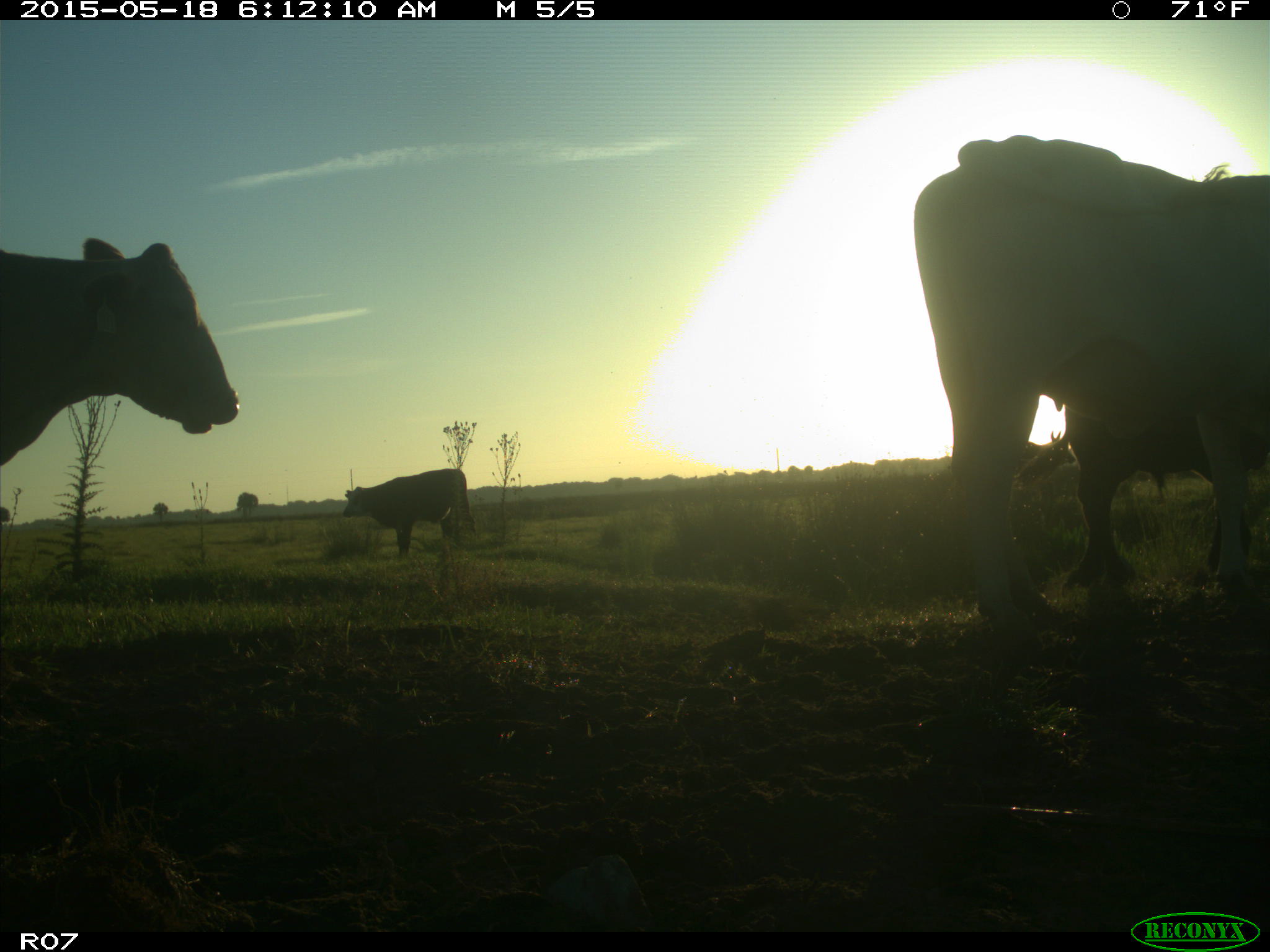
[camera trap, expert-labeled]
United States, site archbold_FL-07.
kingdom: Animalia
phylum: Chordata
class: Mammalia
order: Artiodactyla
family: Bovidae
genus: Bos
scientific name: Bos taurus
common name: domestic cow